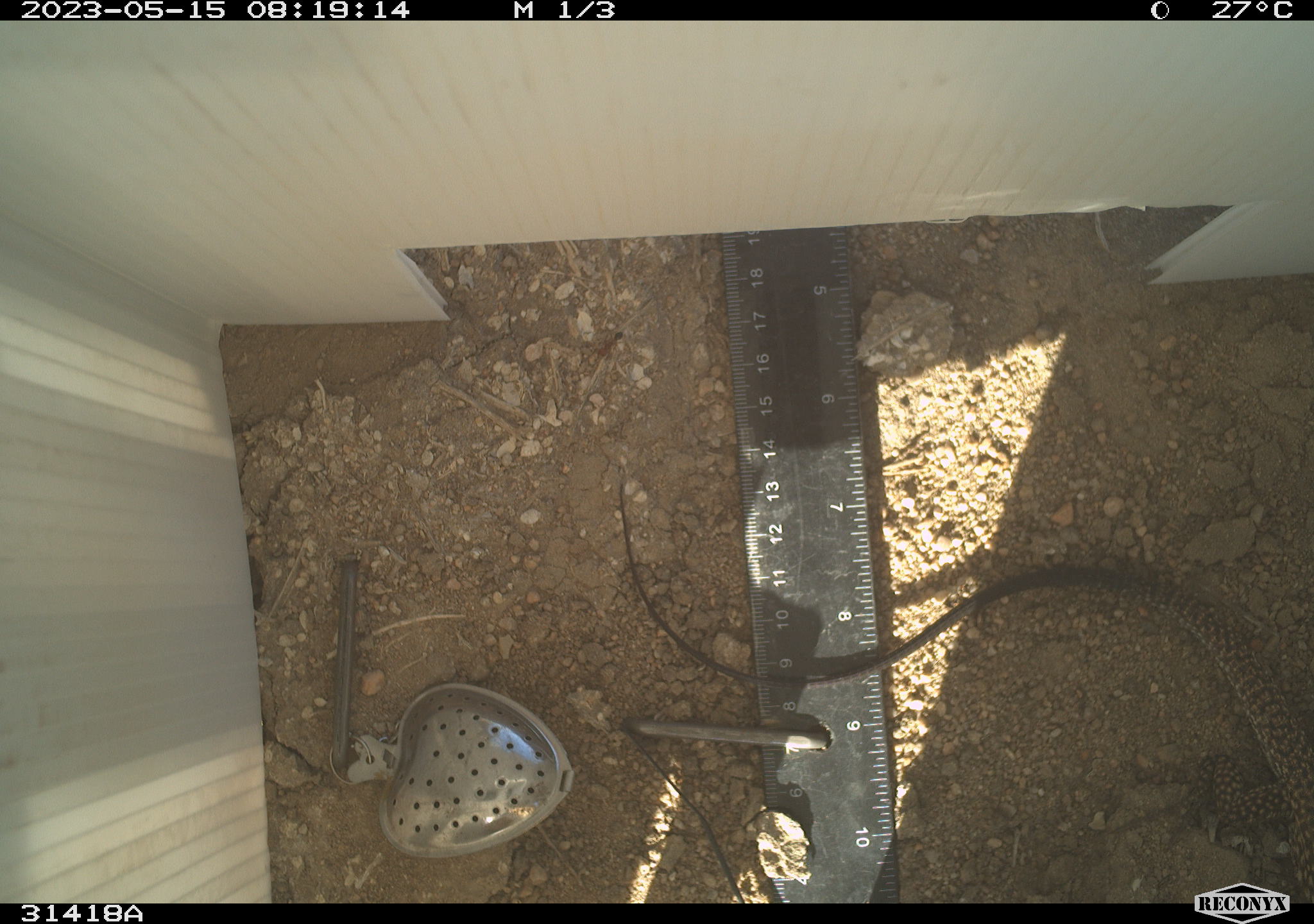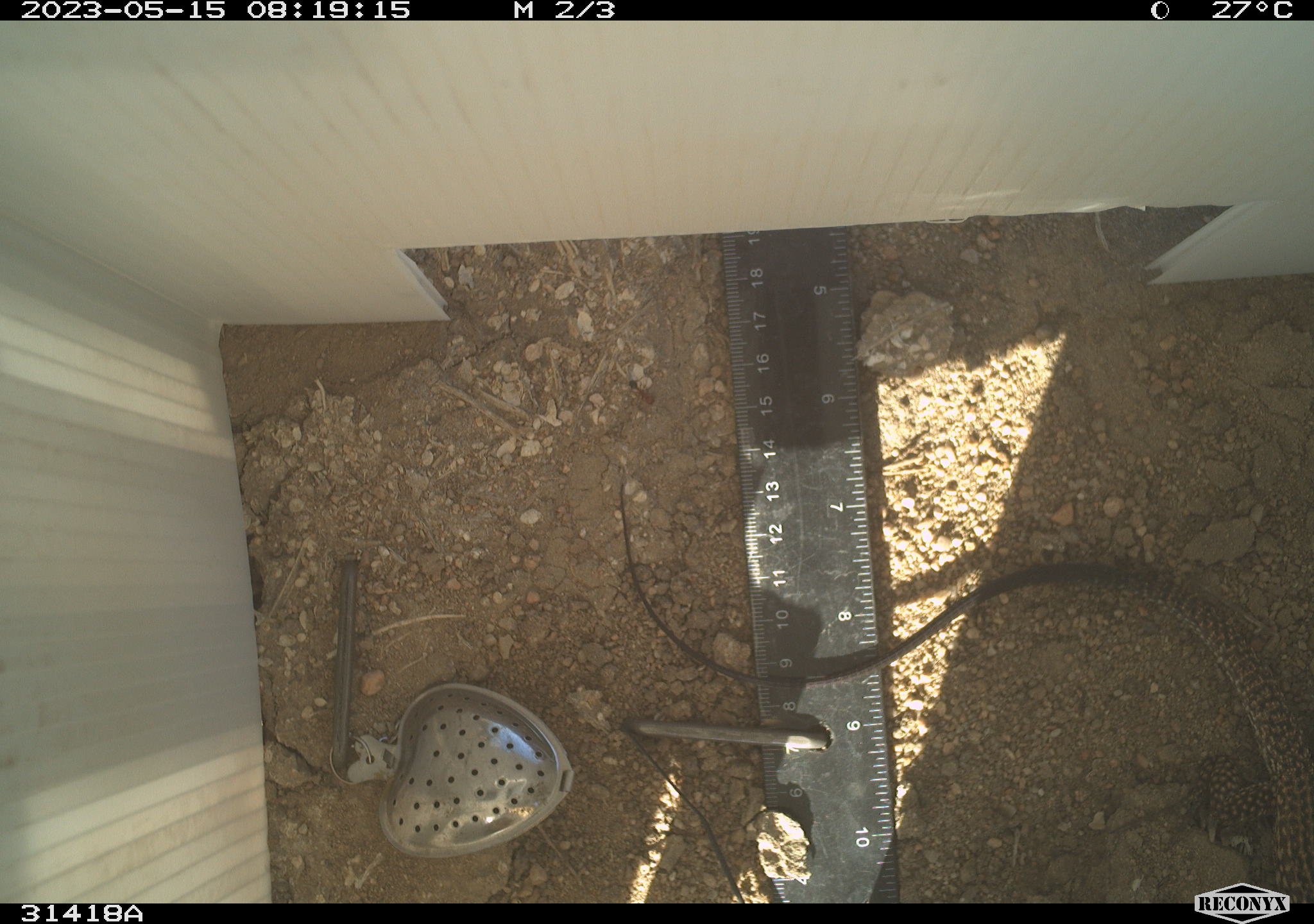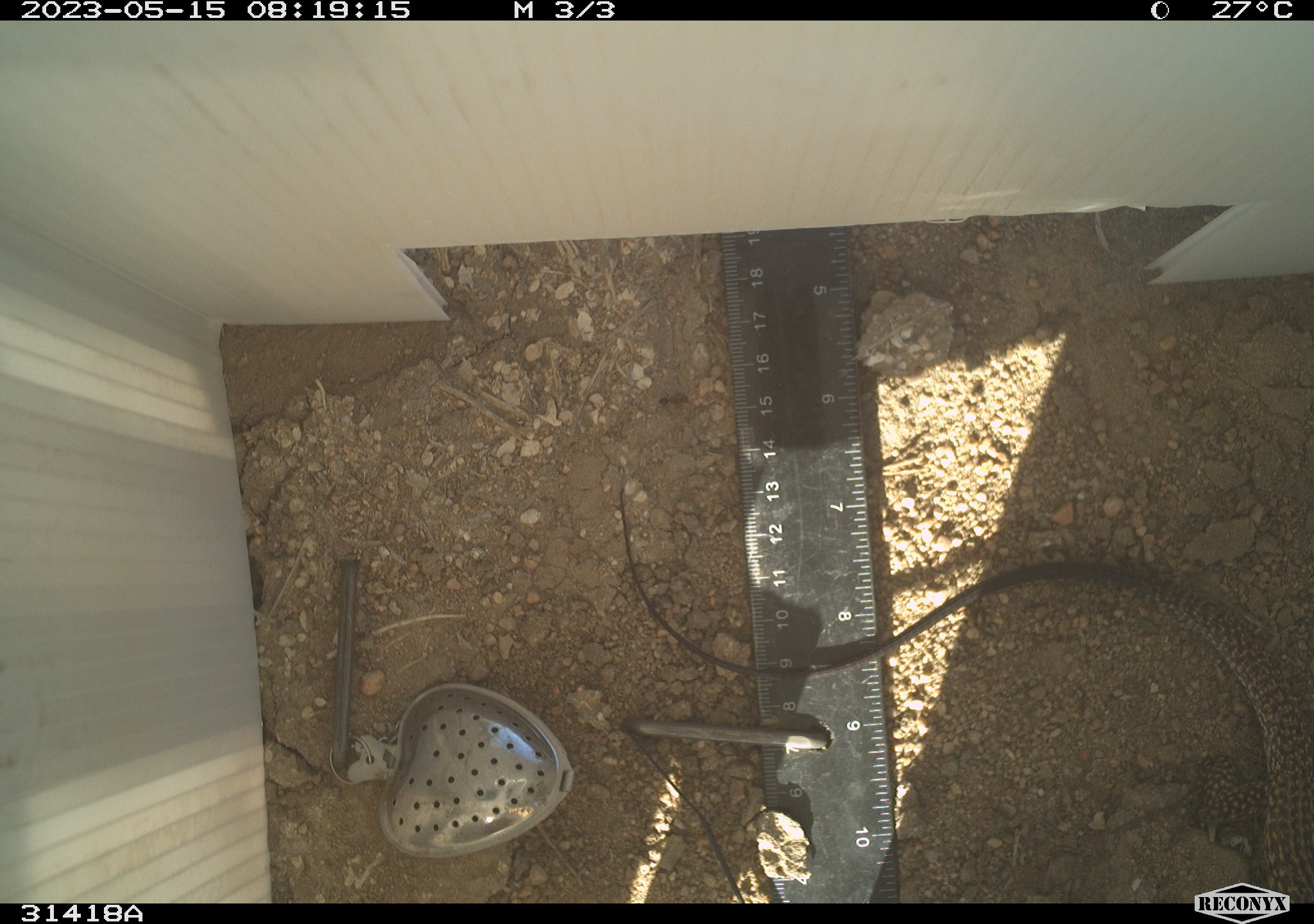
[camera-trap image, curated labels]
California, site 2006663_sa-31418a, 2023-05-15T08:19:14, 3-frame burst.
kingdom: Animalia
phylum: Chordata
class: Reptilia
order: Squamata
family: Teiidae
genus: Aspidoscelis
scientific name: Aspidoscelis tigris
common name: western whiptail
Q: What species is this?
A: Western whiptail (Aspidoscelis tigris).